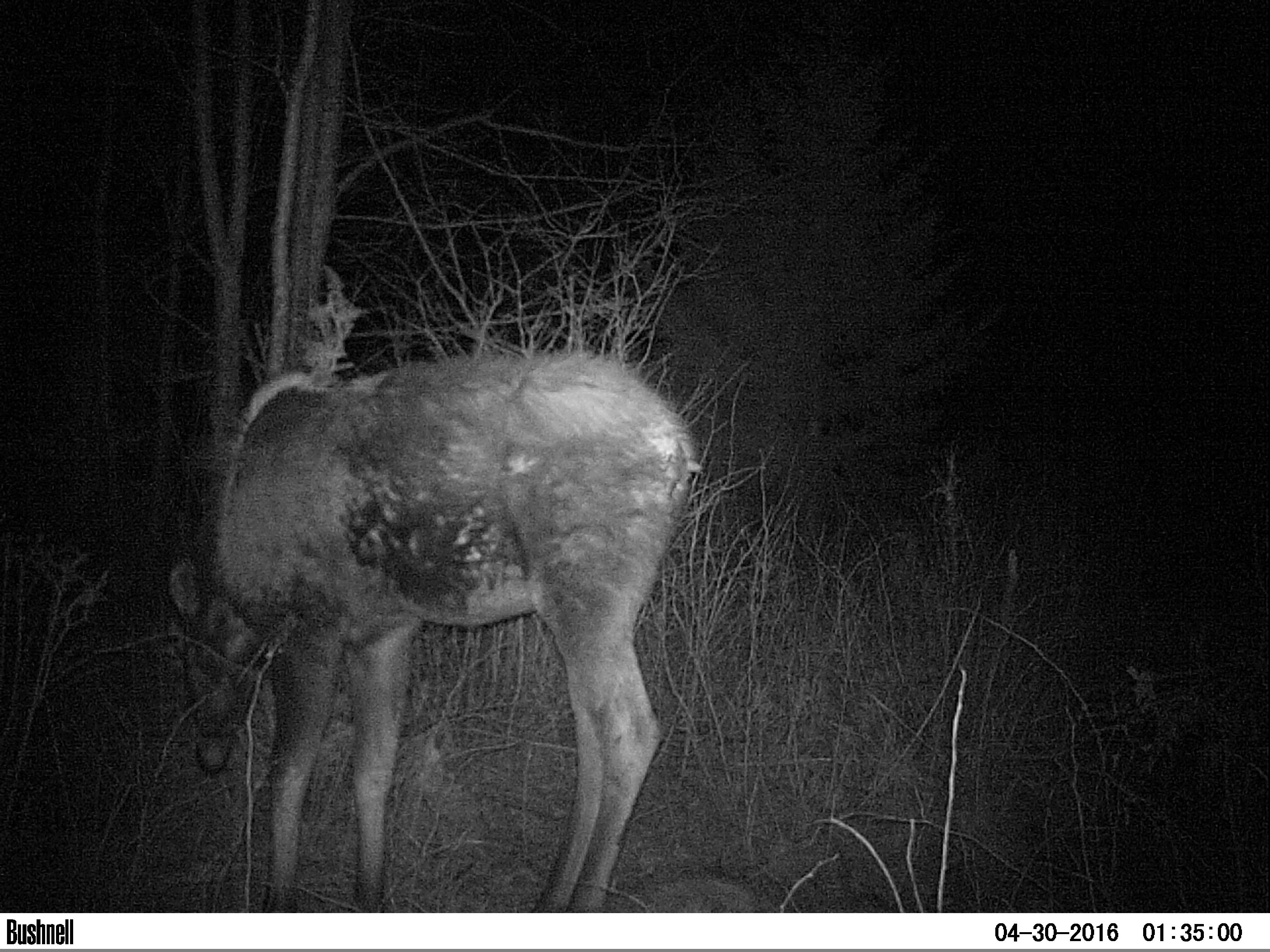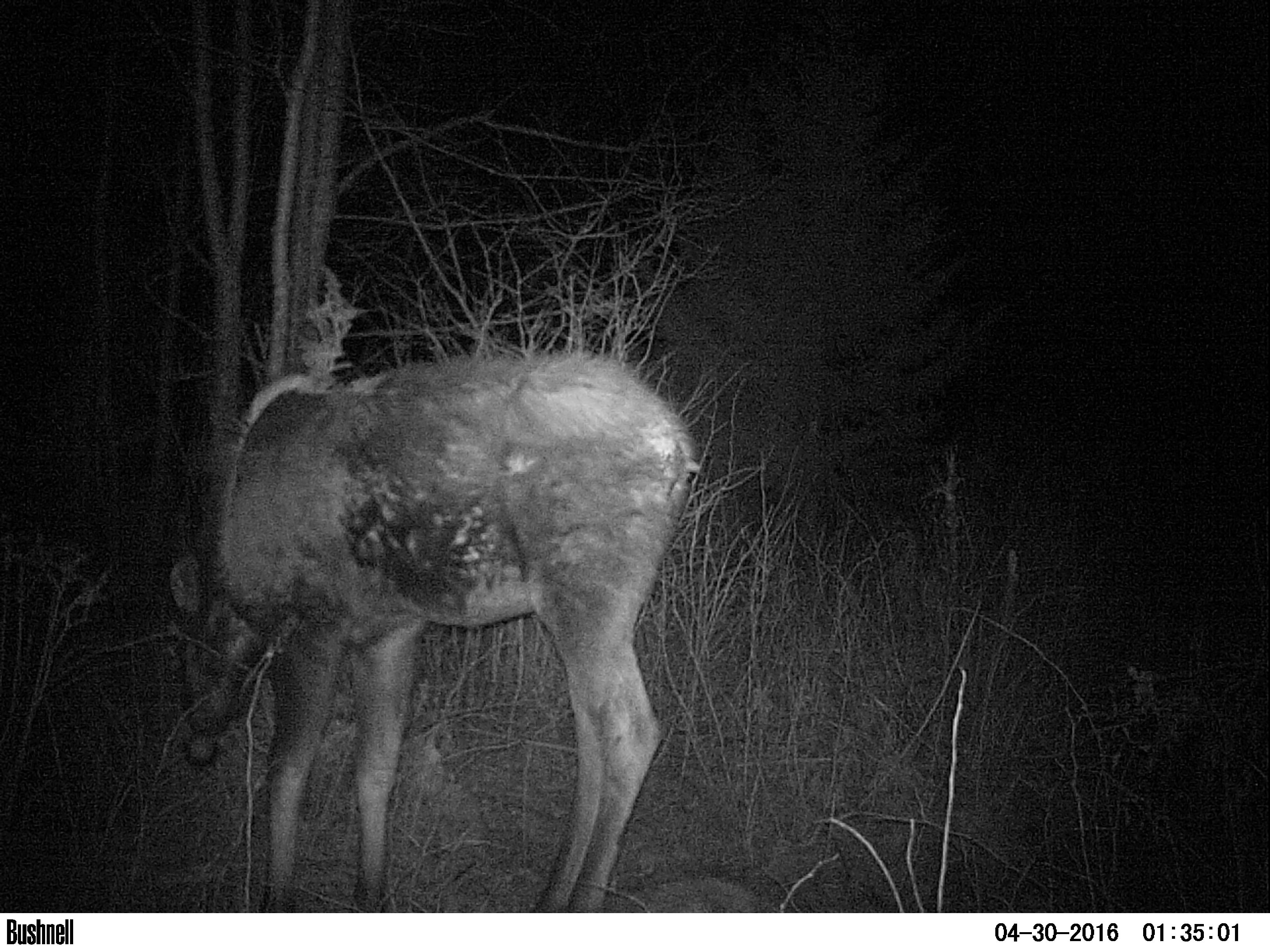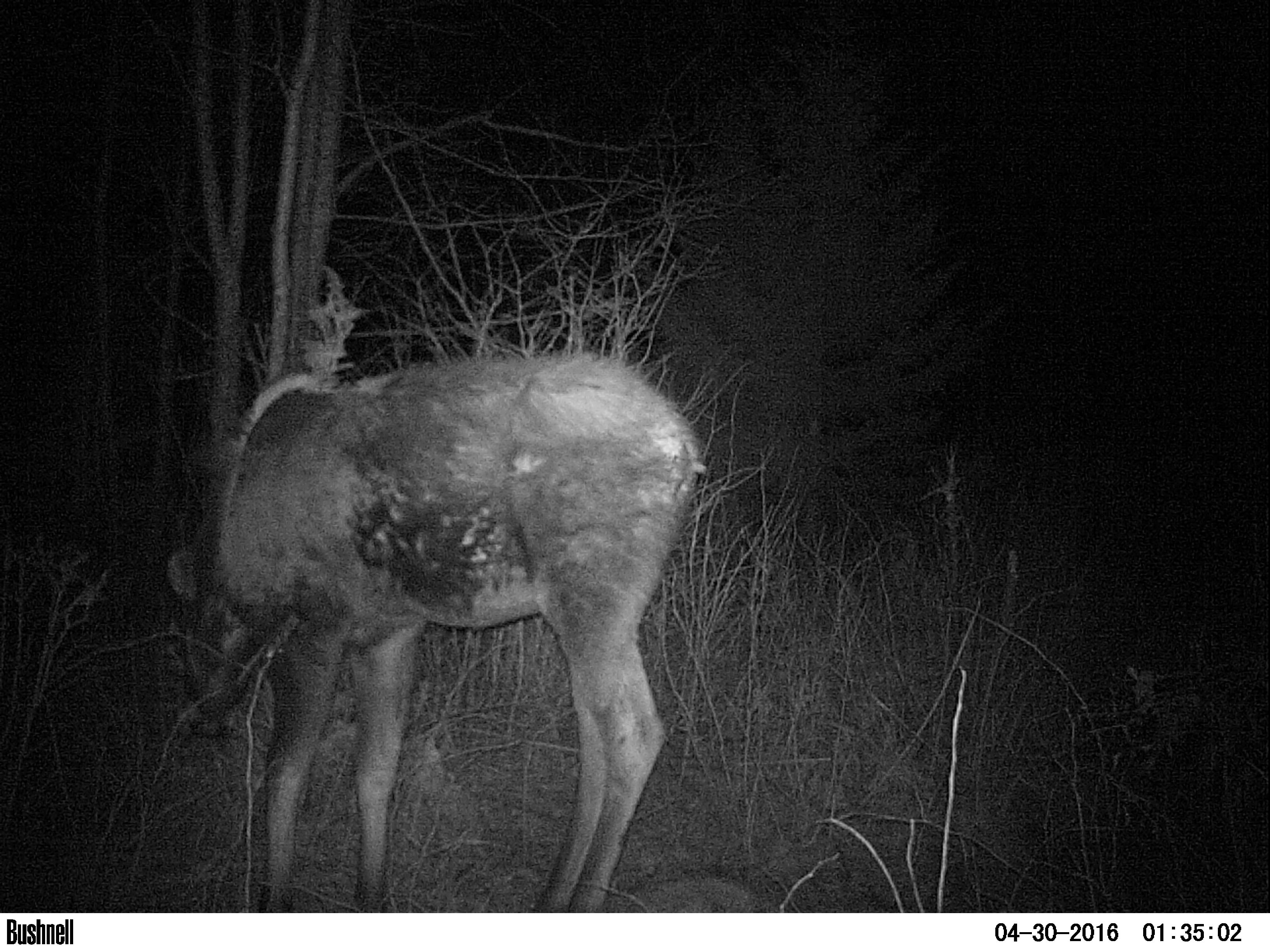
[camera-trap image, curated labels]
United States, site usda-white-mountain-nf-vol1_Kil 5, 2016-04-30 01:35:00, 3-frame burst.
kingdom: Animalia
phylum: Chordata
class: Mammalia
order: Artiodactyla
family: Cervidae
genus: Alces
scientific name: Alces alces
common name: moose